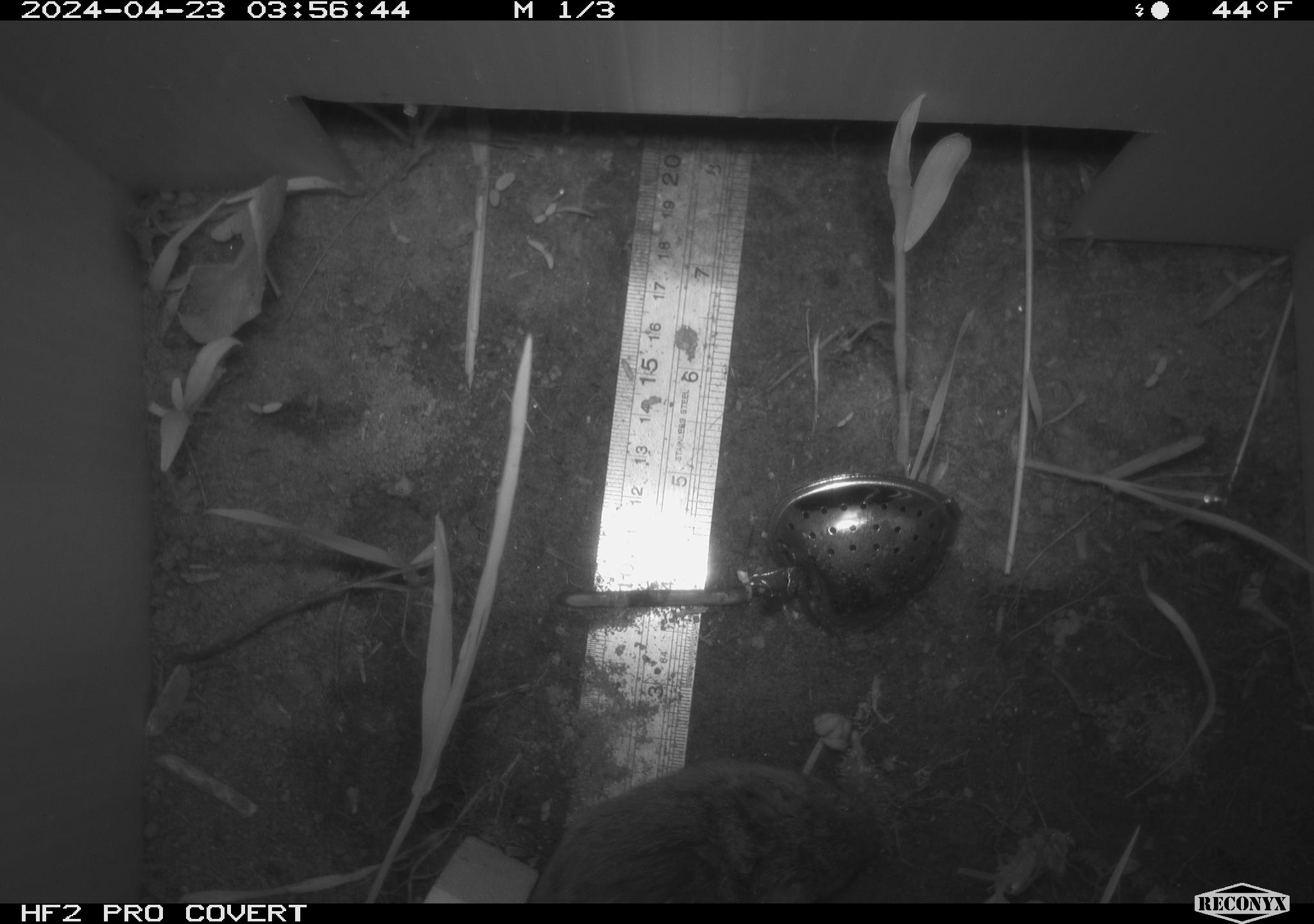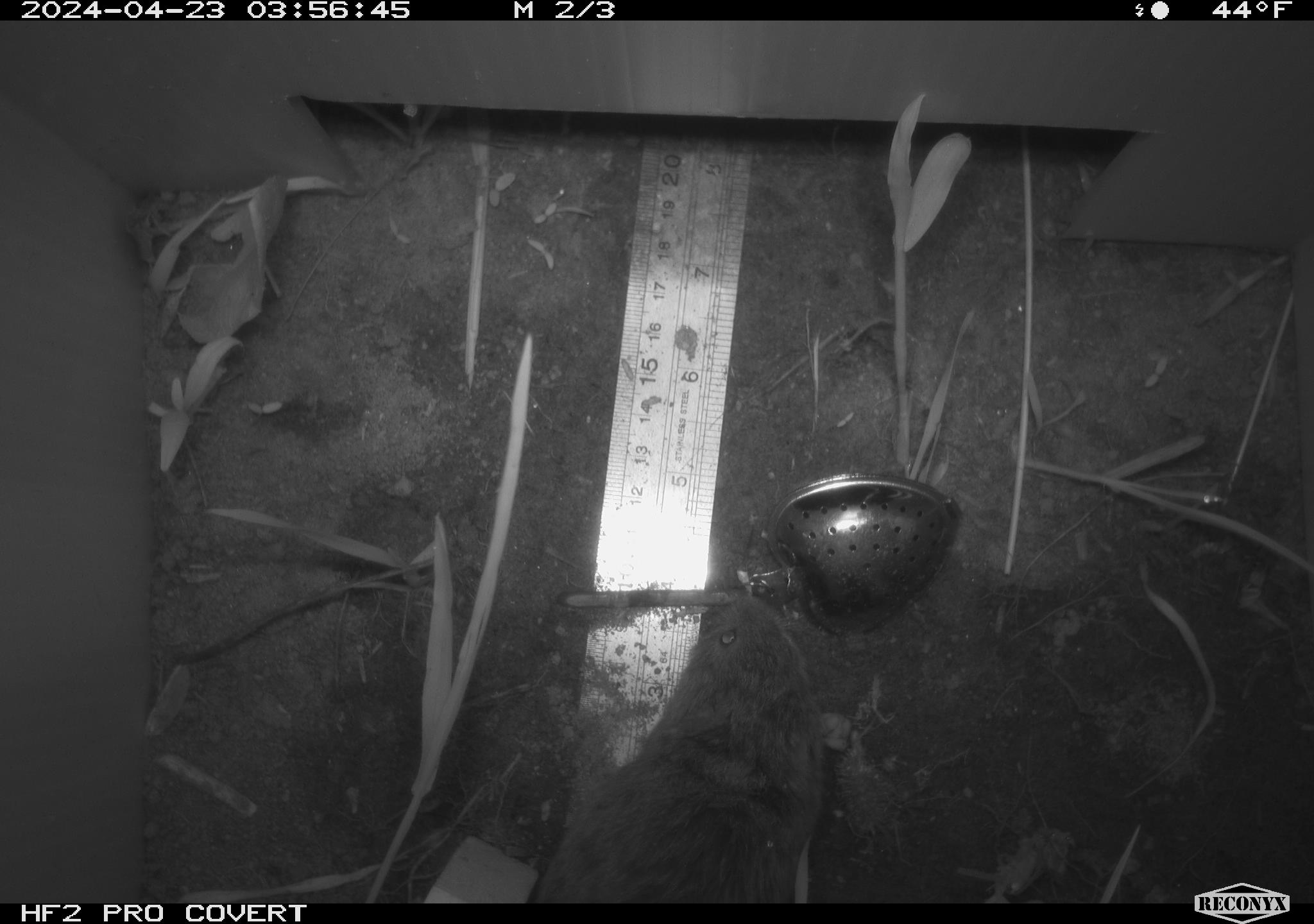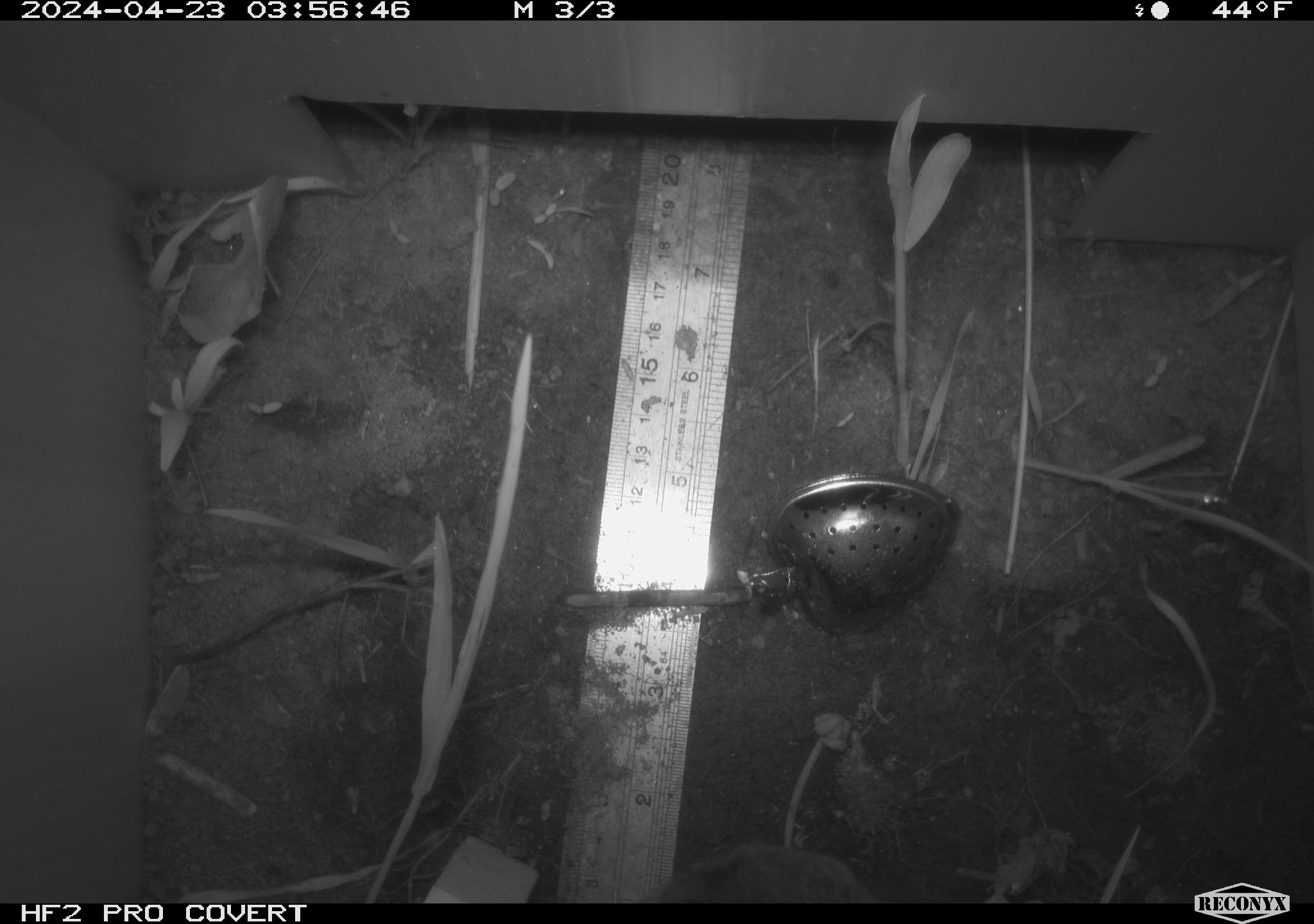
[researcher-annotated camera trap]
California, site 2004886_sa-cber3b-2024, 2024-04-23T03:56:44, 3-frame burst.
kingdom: Animalia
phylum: Chordata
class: Mammalia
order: Rodentia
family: Cricetidae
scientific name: Arvicolinae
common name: voles, lemmings, and muskrats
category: arvicolinae subfamily